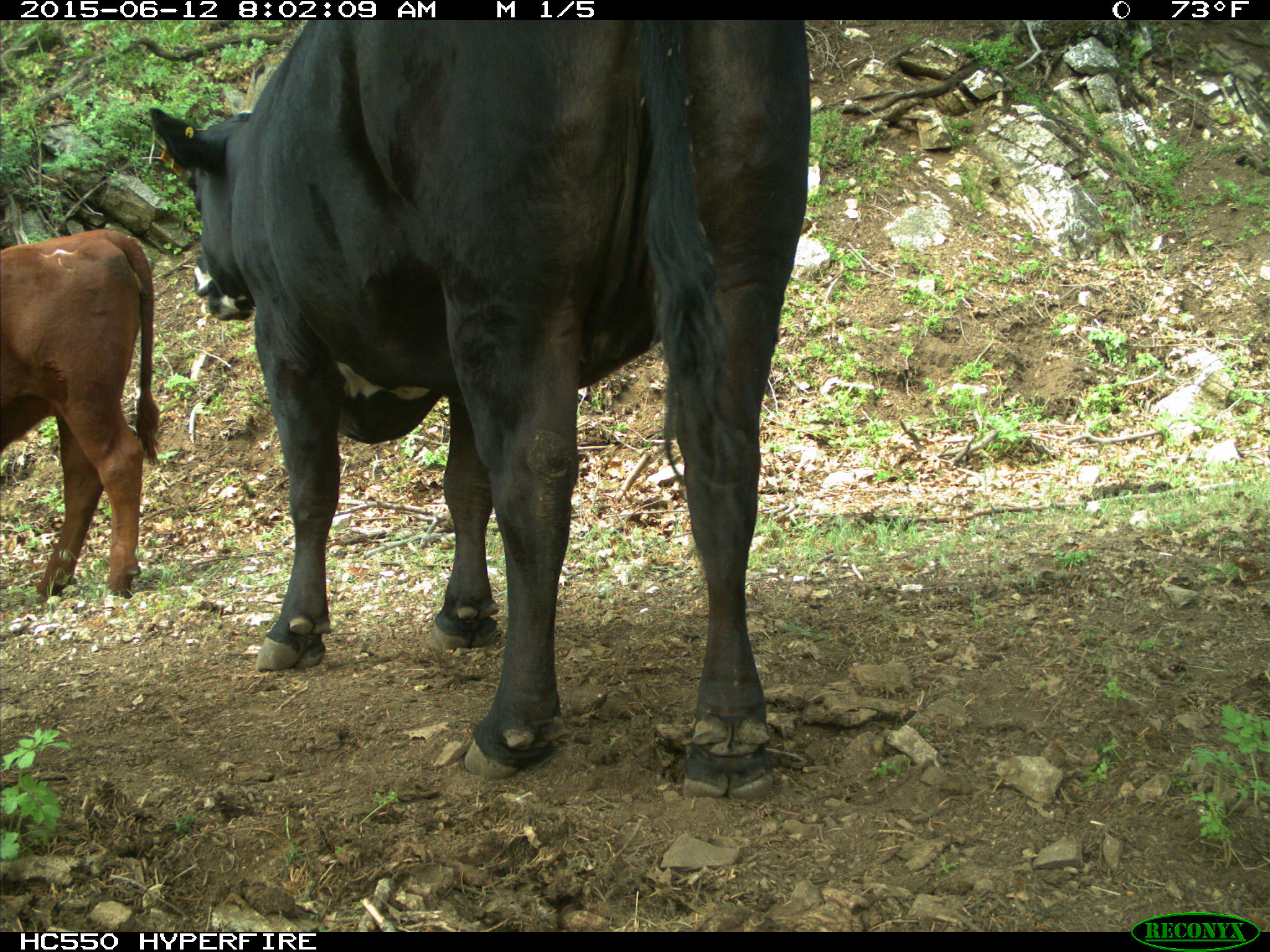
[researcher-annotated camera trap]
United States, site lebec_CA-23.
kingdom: Animalia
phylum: Chordata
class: Mammalia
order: Artiodactyla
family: Bovidae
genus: Bos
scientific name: Bos taurus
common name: domestic cow